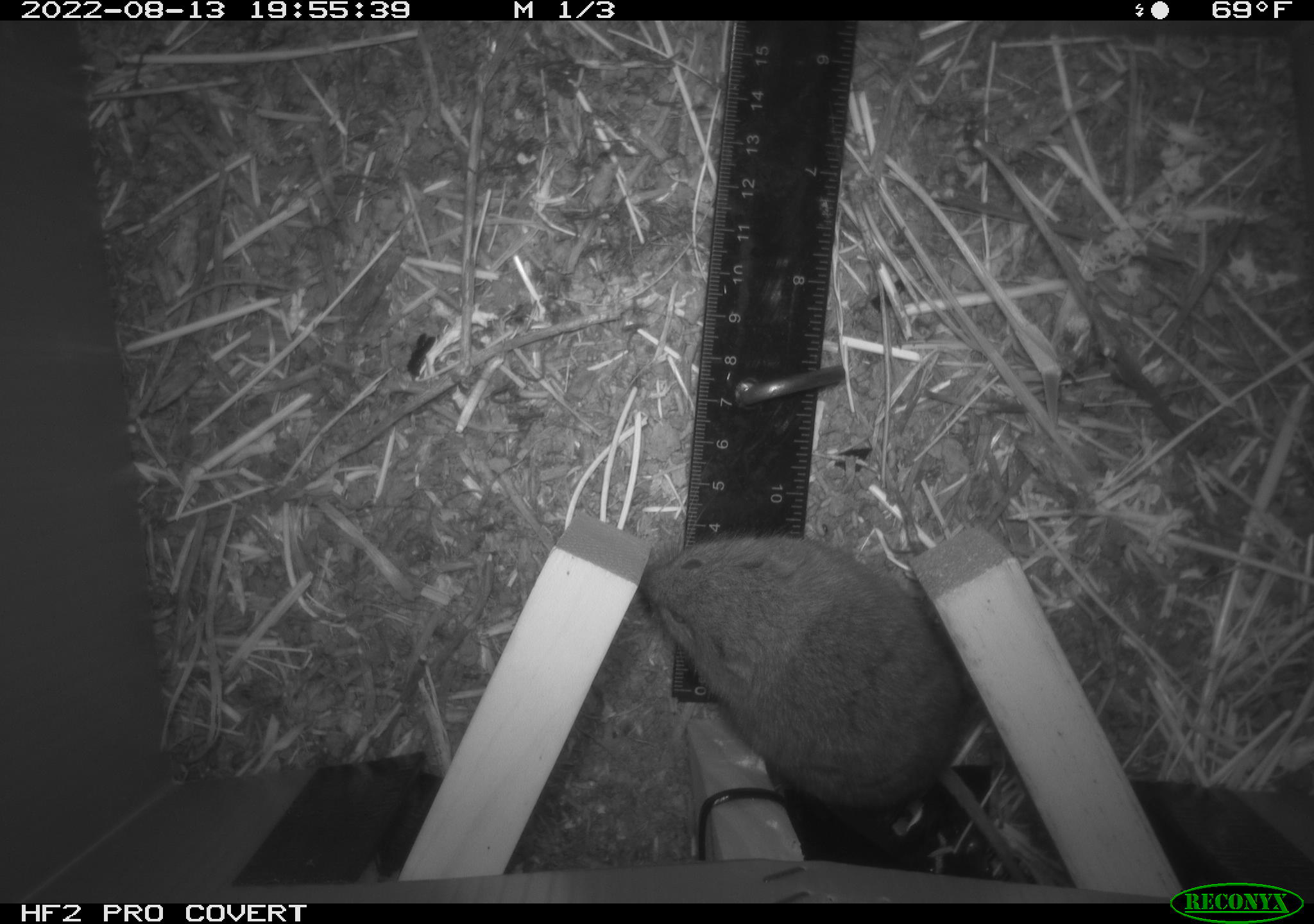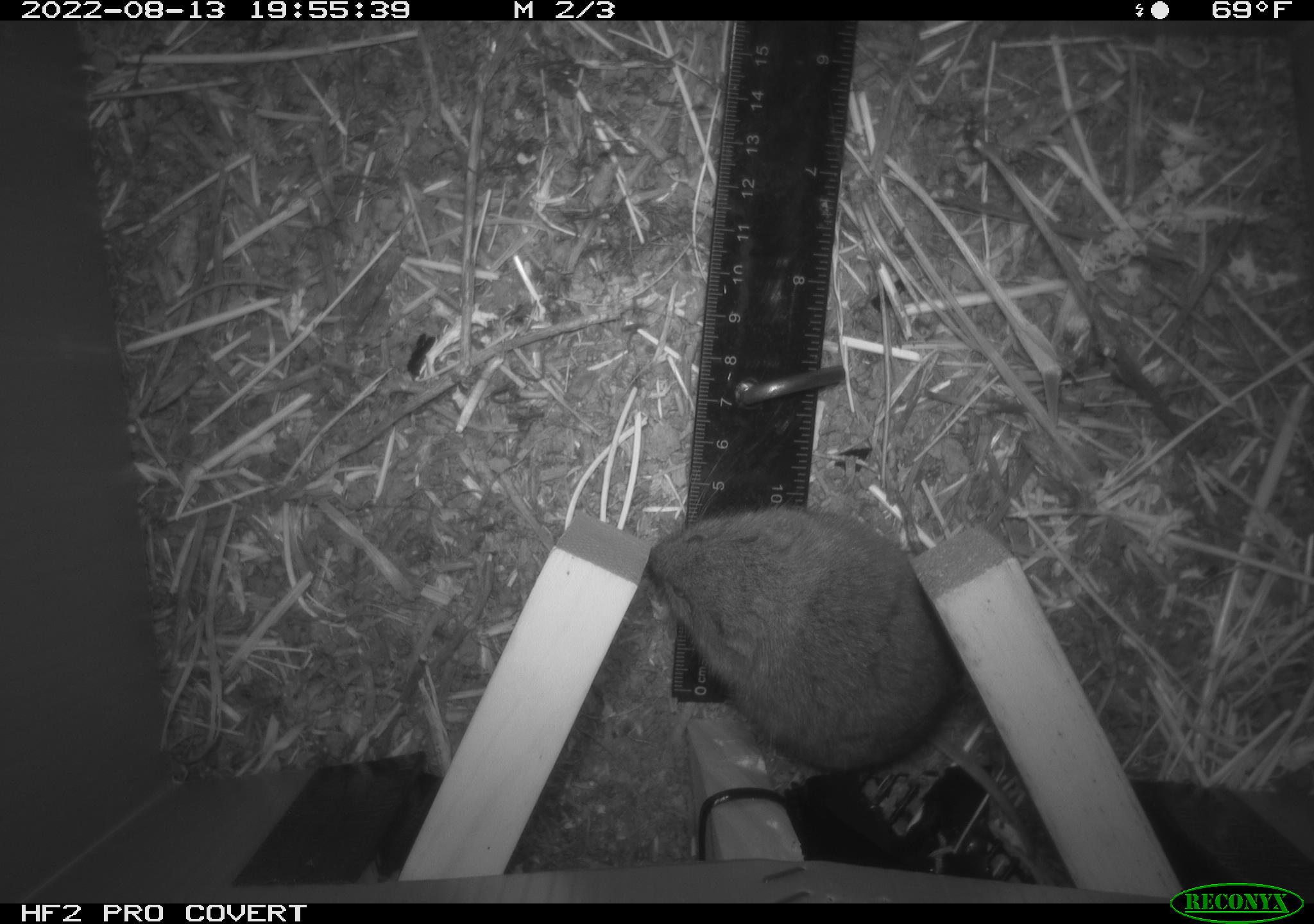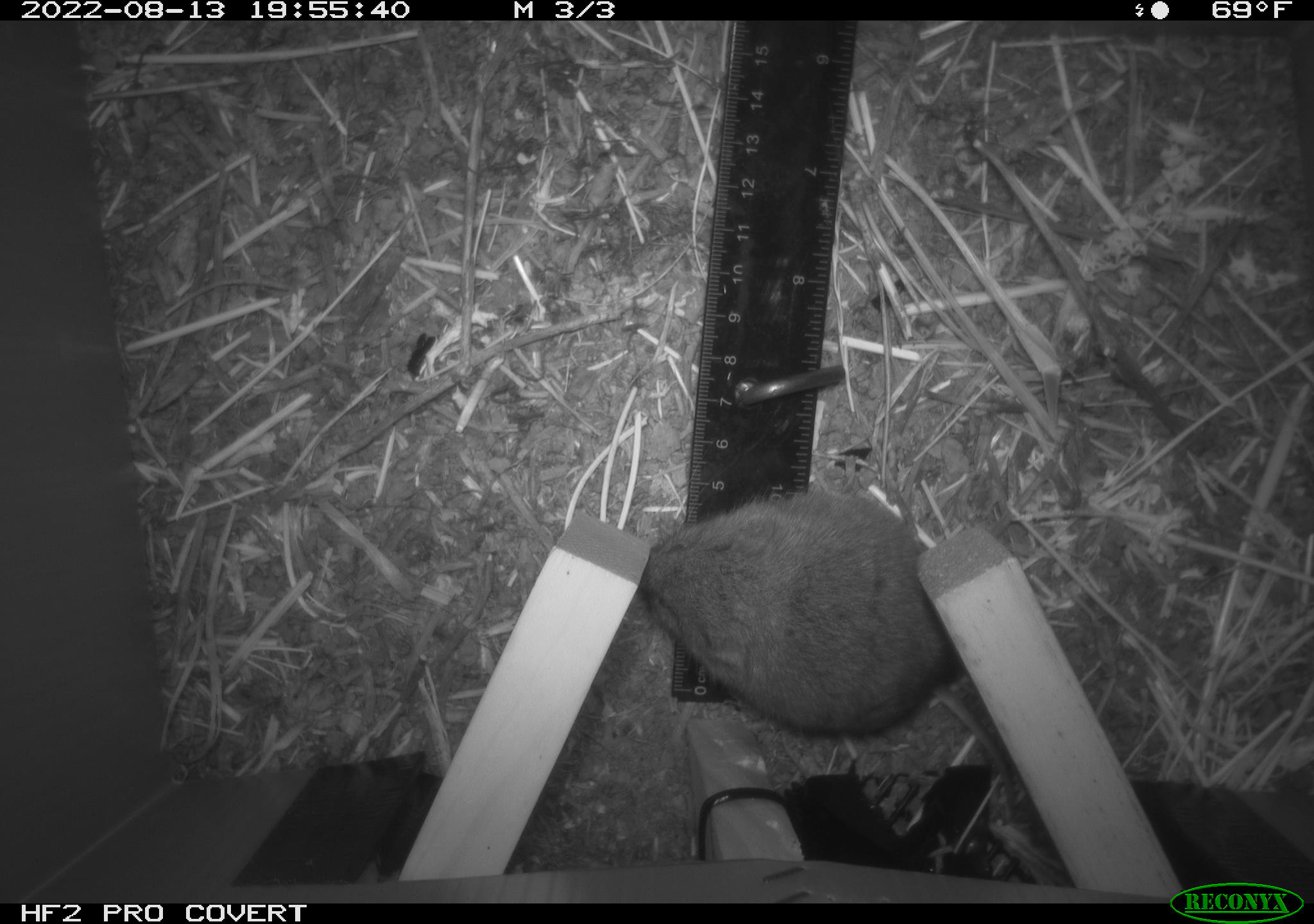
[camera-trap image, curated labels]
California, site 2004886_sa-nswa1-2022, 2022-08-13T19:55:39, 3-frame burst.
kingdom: Animalia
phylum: Chordata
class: Mammalia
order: Rodentia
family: Cricetidae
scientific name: Cricetidae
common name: hamsters, voles, lemmings, and allies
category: cricetidae family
Cricetidae family (hamsters, voles, lemmings, and allies) (Cricetidae).